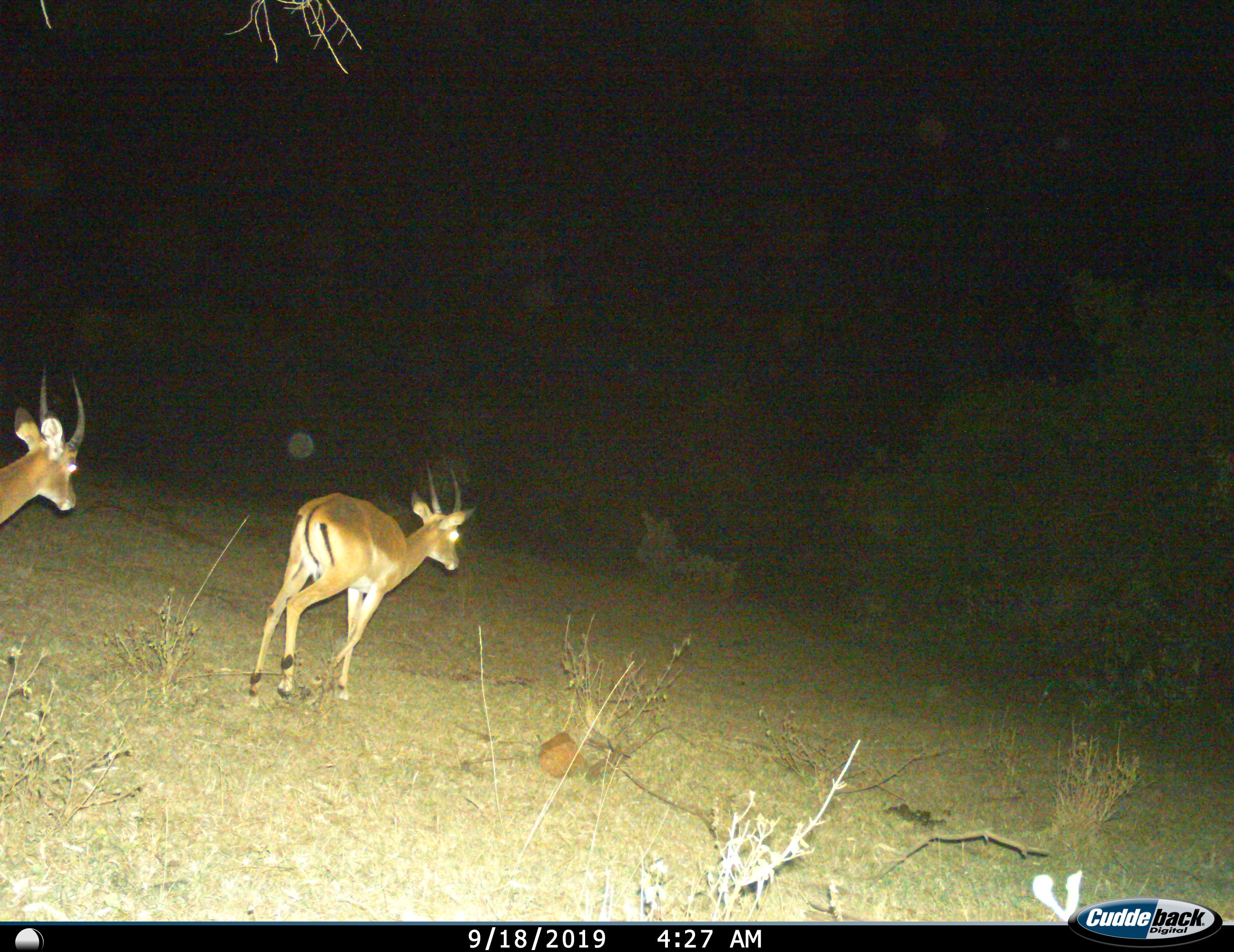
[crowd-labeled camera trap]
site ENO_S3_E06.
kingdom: Animalia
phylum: Chordata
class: Mammalia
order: Artiodactyla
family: Bovidae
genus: Aepyceros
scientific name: Aepyceros melampus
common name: impala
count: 2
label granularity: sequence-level